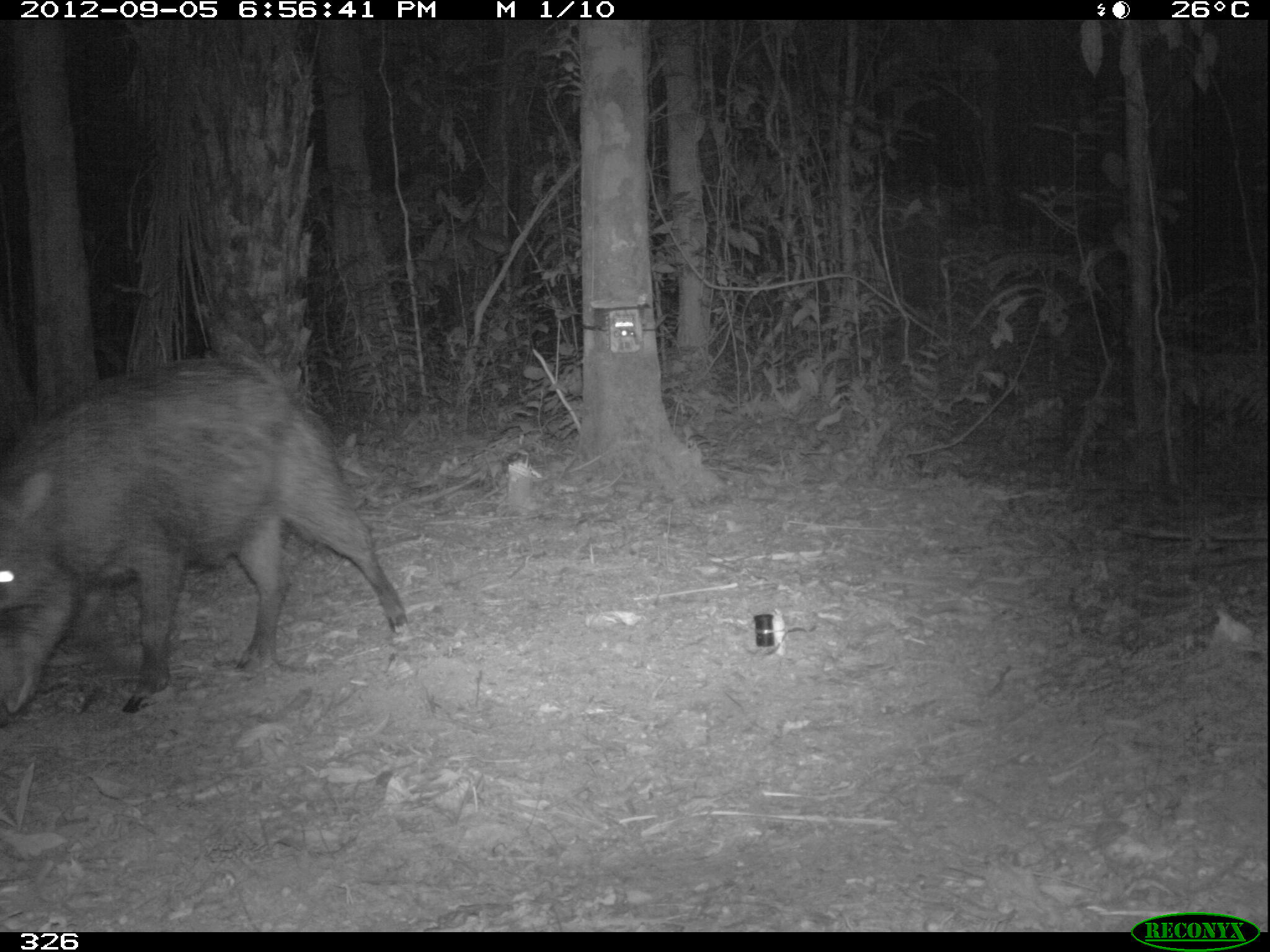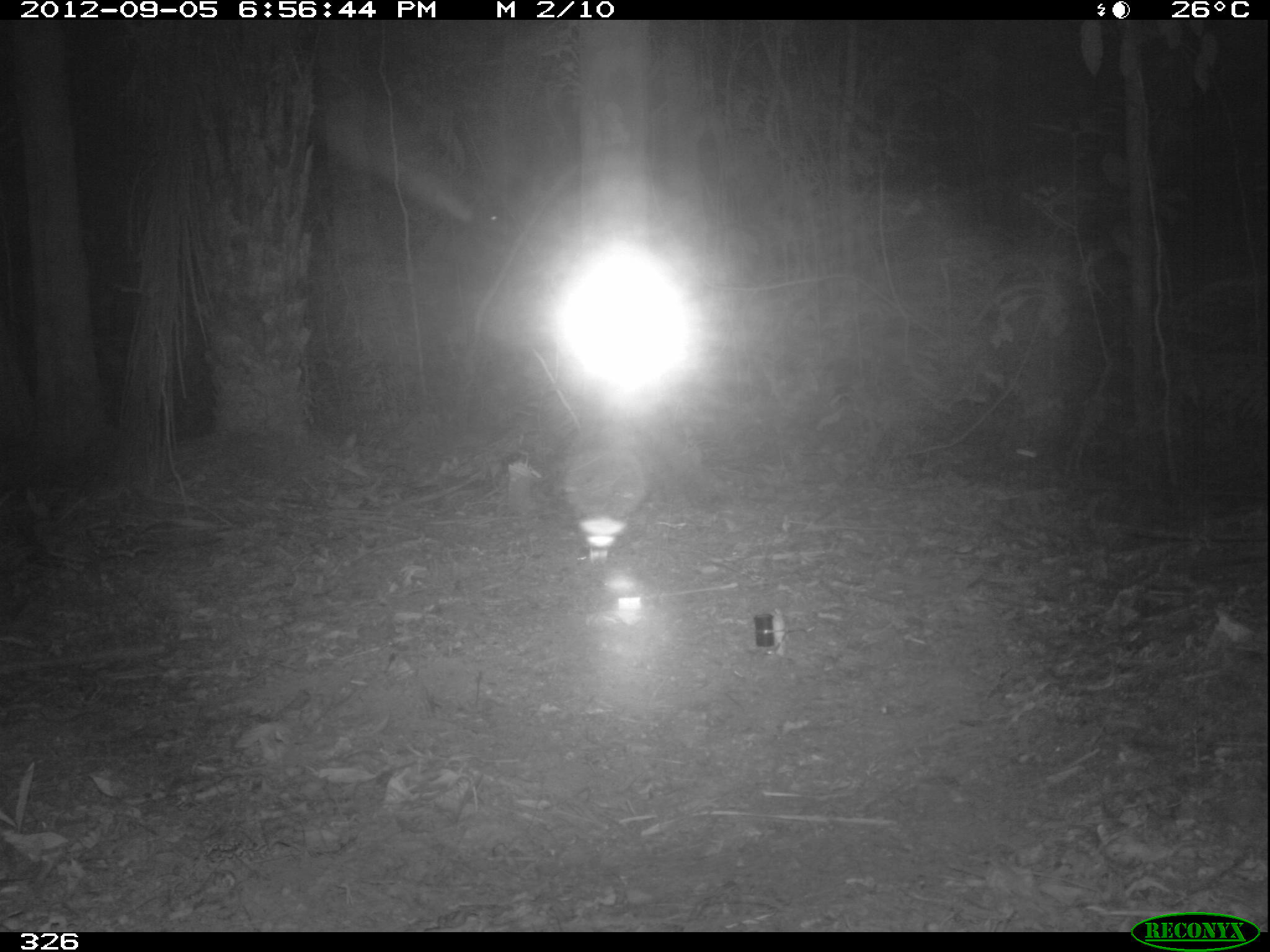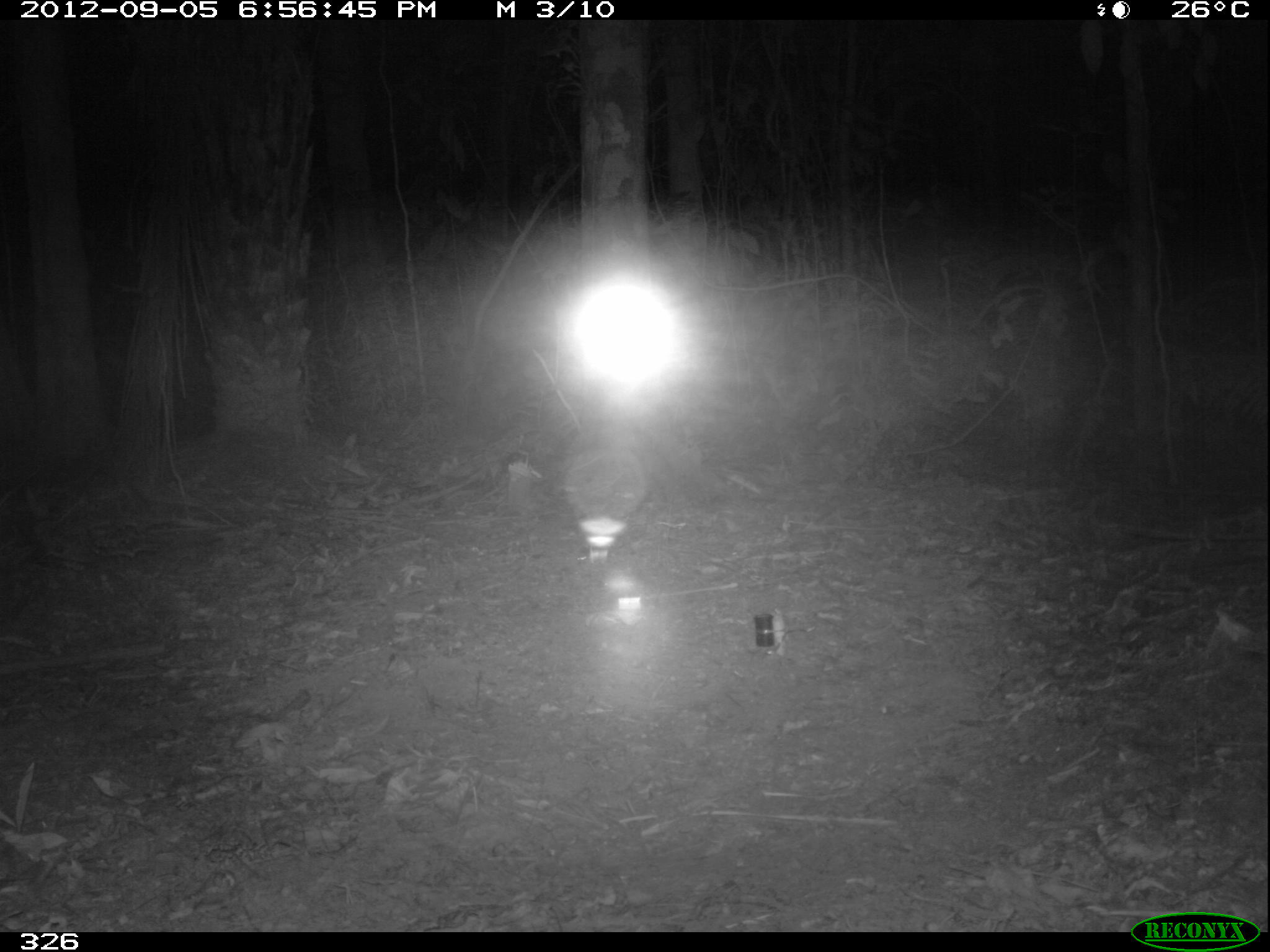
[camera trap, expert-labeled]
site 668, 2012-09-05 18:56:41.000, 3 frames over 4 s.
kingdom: Animalia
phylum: Chordata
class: Mammalia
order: Artiodactyla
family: Tayassuidae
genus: Tayassu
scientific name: Tayassu pecari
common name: white-lipped peccary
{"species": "Tayassu pecari (white-lipped peccary)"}